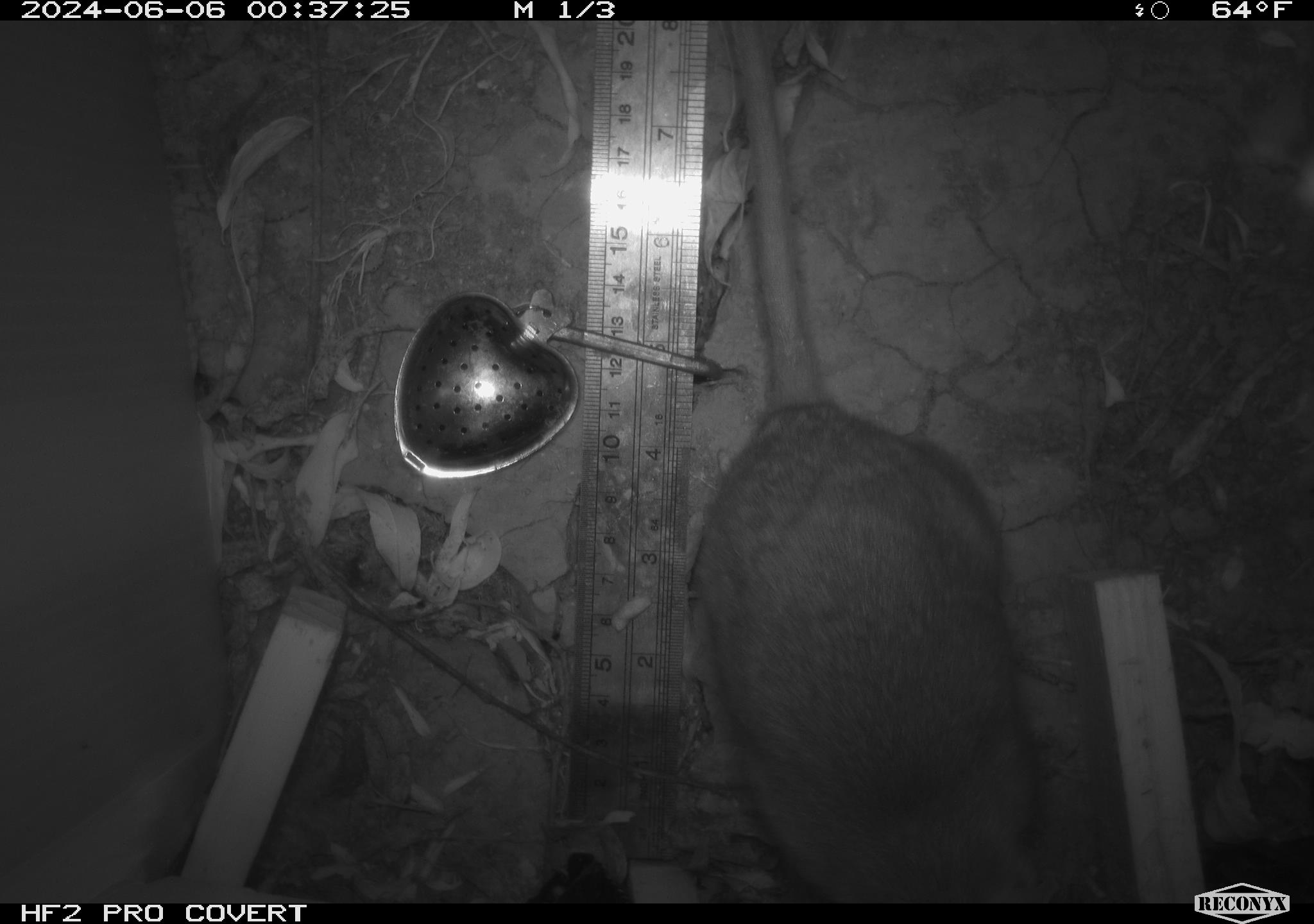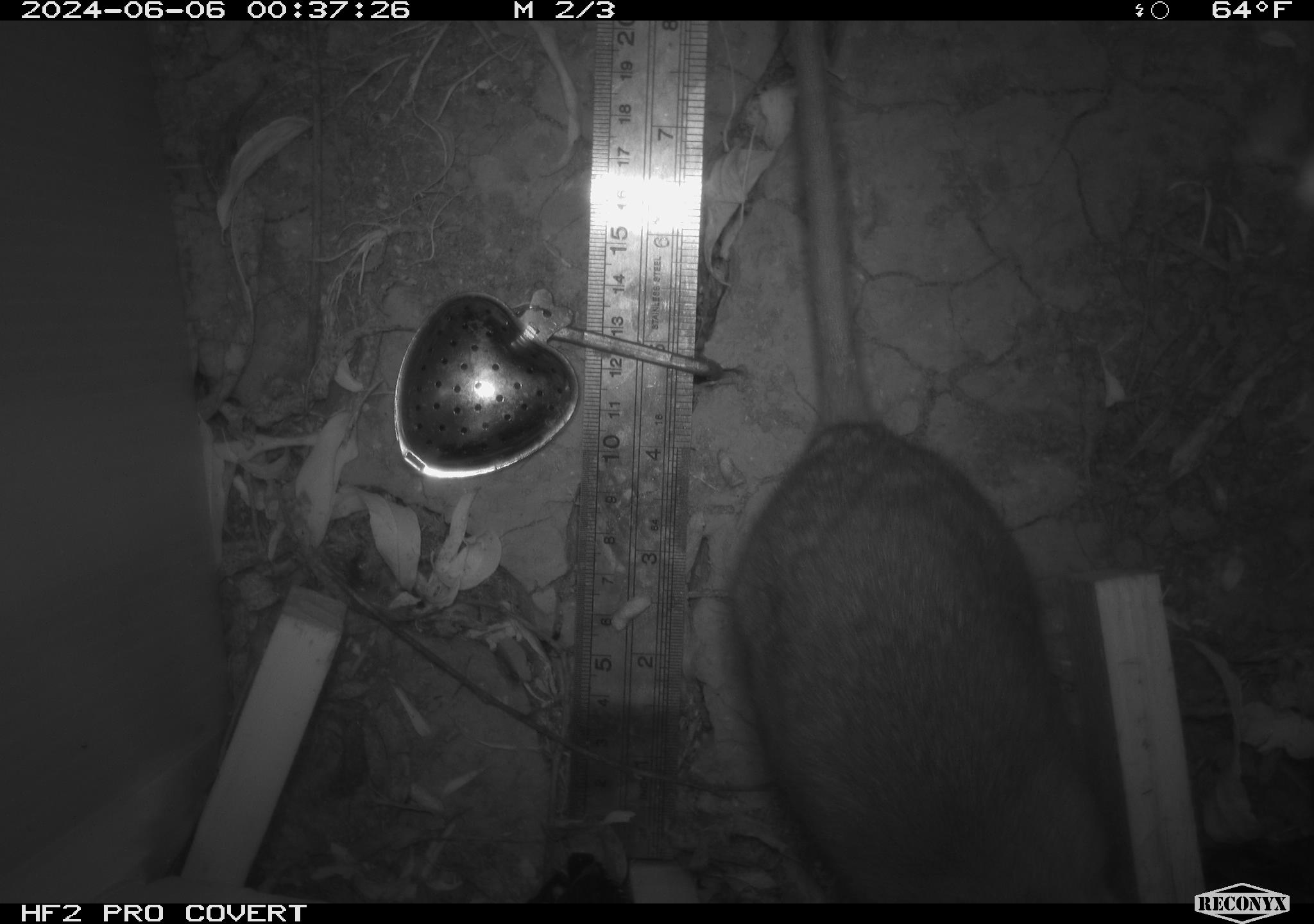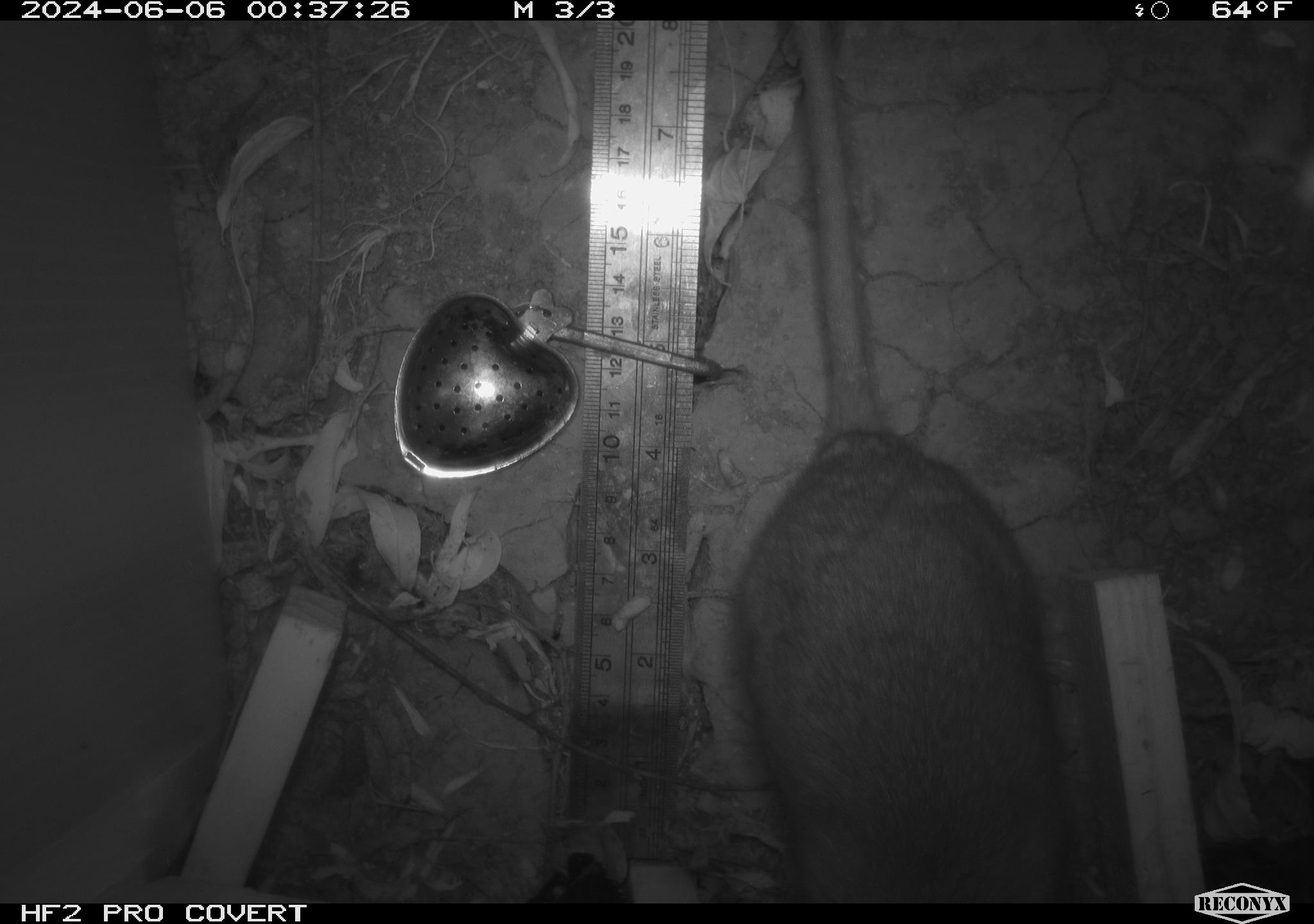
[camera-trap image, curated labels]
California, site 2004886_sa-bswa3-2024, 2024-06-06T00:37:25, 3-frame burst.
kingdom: Animalia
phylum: Chordata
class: Mammalia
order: Rodentia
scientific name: Rodentia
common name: woodrat or rat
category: woodrat or rat species